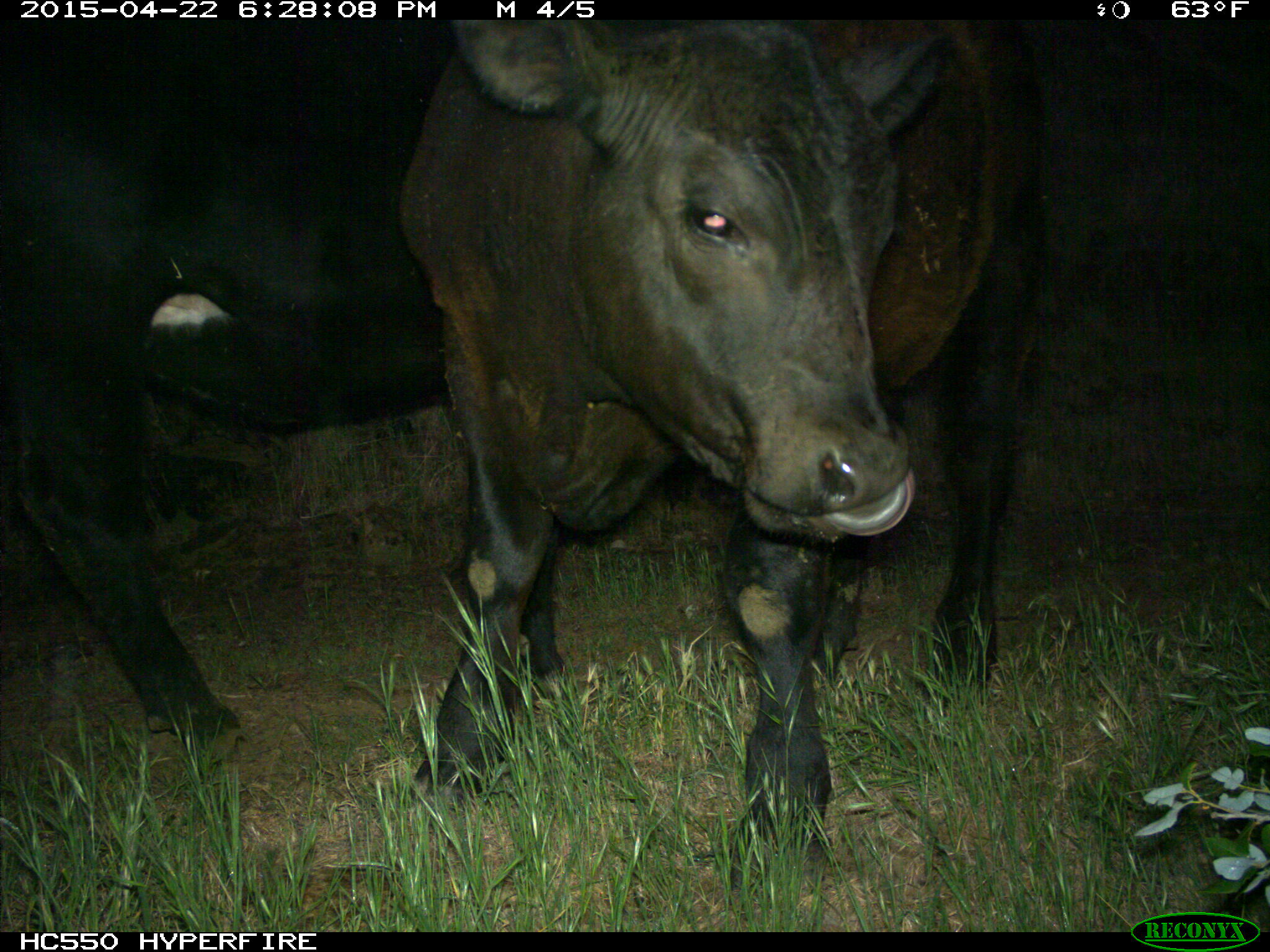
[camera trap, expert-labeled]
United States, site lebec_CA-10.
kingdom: Animalia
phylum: Chordata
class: Mammalia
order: Artiodactyla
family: Bovidae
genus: Bos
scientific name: Bos taurus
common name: domestic cow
Bos taurus (domestic cow).